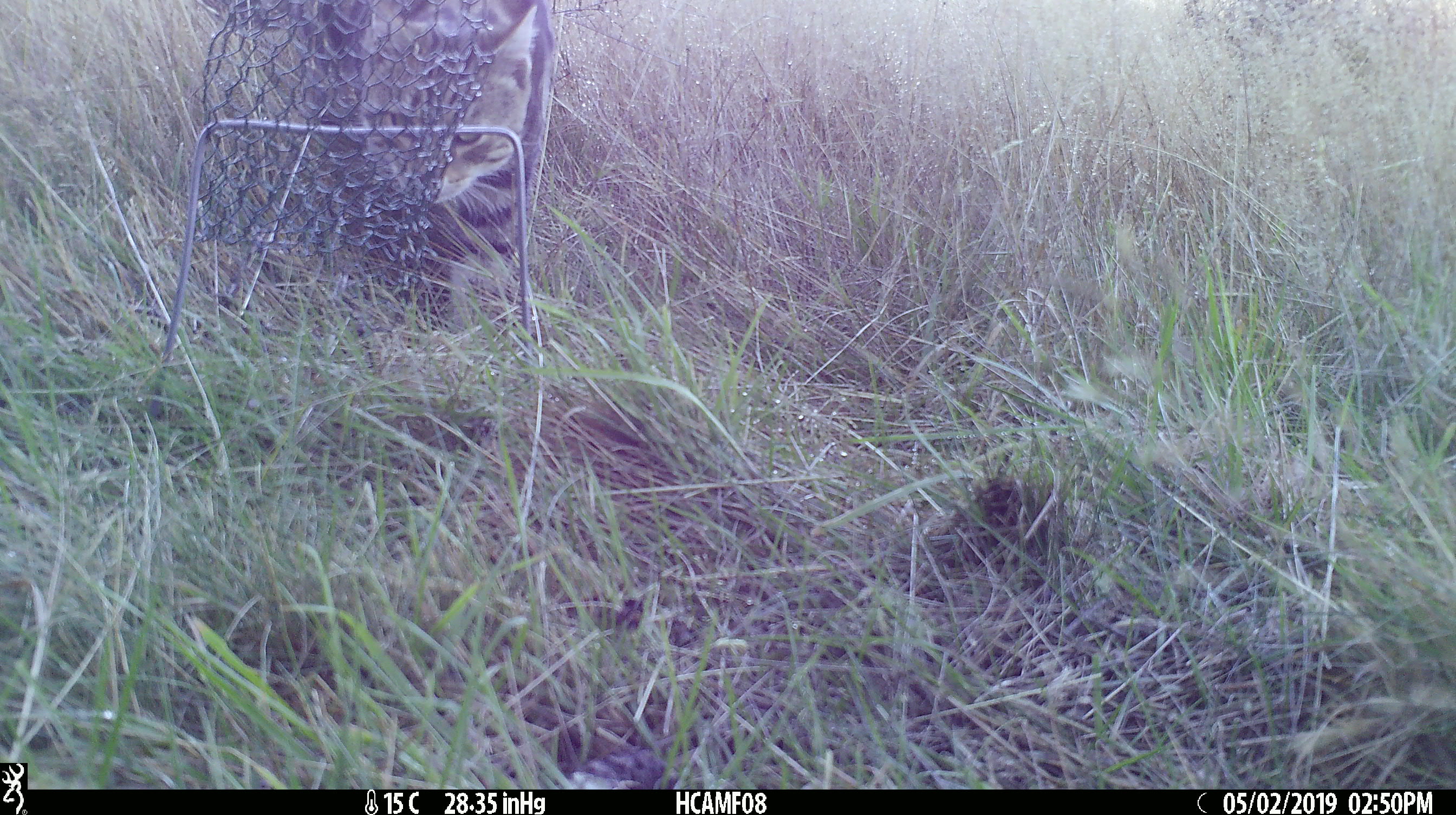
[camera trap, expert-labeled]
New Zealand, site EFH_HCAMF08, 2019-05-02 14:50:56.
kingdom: Animalia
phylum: Chordata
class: Mammalia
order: Carnivora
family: Felidae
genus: Felis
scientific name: Felis catus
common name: domestic cat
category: cat